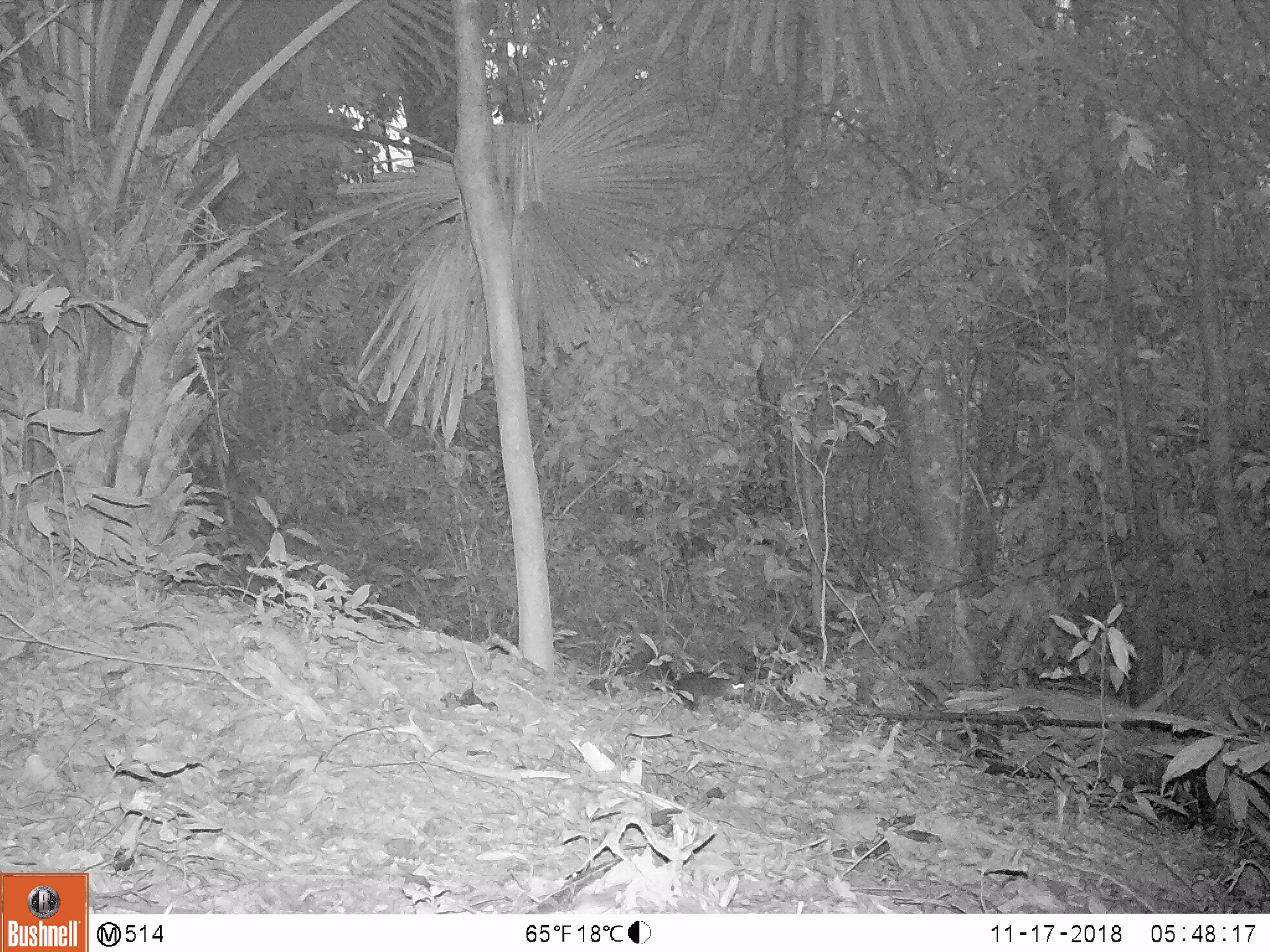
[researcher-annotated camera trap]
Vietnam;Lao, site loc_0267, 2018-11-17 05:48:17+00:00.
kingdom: Animalia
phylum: Chordata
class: Mammalia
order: Rodentia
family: Sciuridae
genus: Dremomys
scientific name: Dremomys rufigenis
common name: red-cheeked squirrel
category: red cheeked squirrel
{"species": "red cheeked squirrel (red-cheeked squirrel) (Dremomys rufigenis)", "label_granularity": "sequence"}